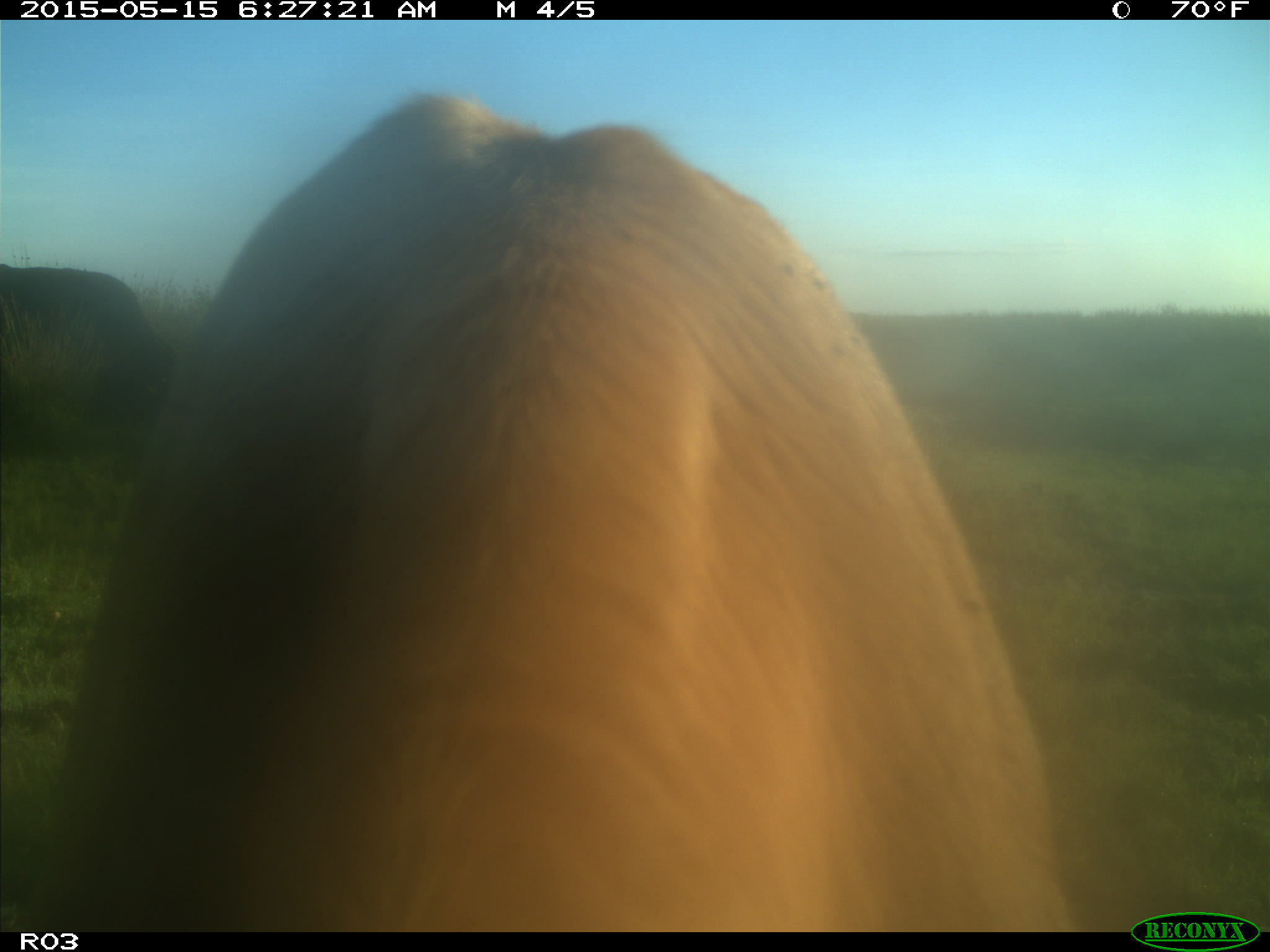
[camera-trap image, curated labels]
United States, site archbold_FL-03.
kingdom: Animalia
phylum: Chordata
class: Mammalia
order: Artiodactyla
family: Bovidae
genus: Bos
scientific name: Bos taurus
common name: domestic cow